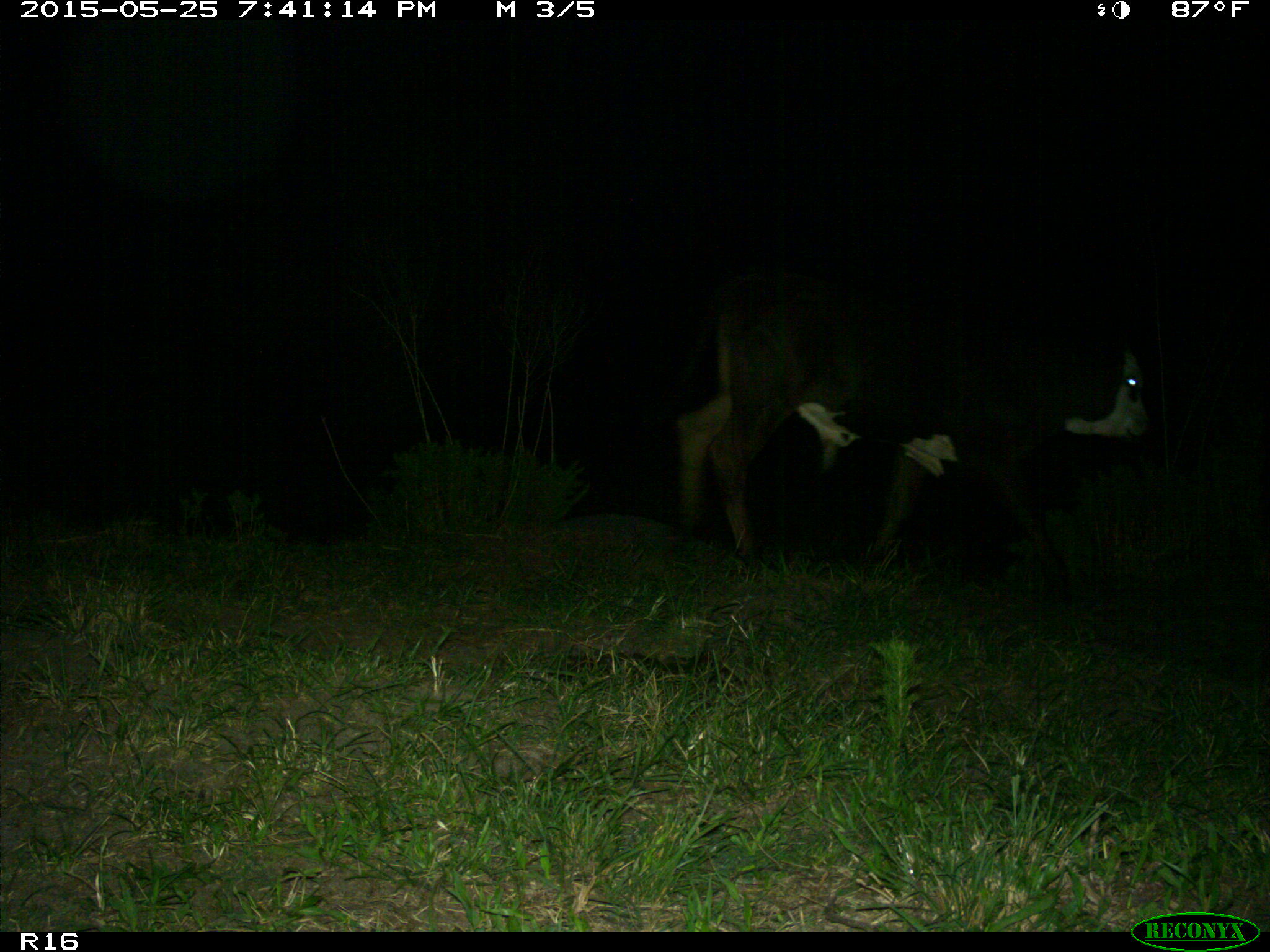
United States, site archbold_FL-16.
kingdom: Animalia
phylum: Chordata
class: Mammalia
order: Artiodactyla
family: Bovidae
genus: Bos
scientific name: Bos taurus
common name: domestic cow